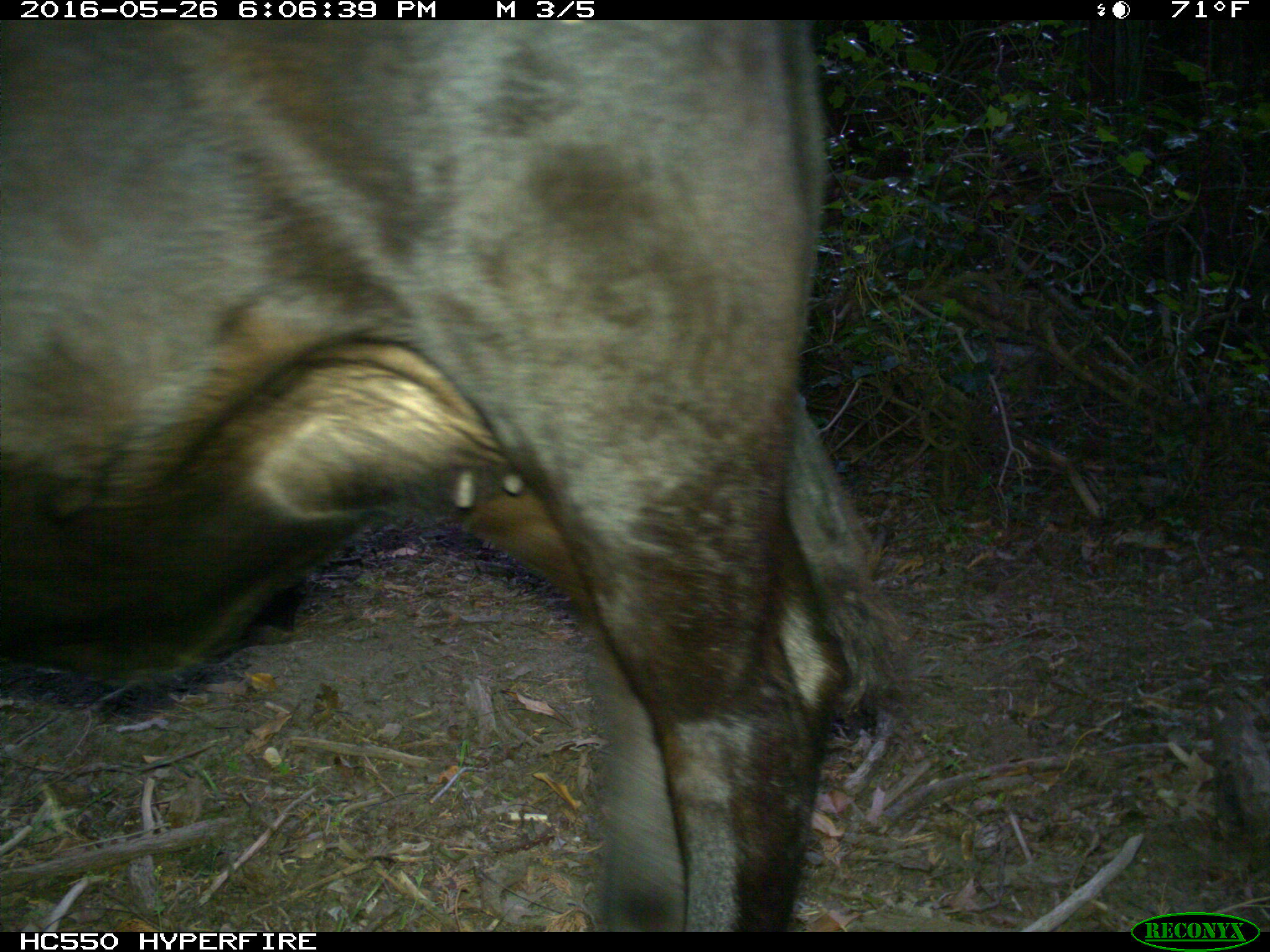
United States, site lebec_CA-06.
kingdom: Animalia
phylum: Chordata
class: Mammalia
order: Artiodactyla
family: Bovidae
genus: Bos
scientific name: Bos taurus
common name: domestic cow